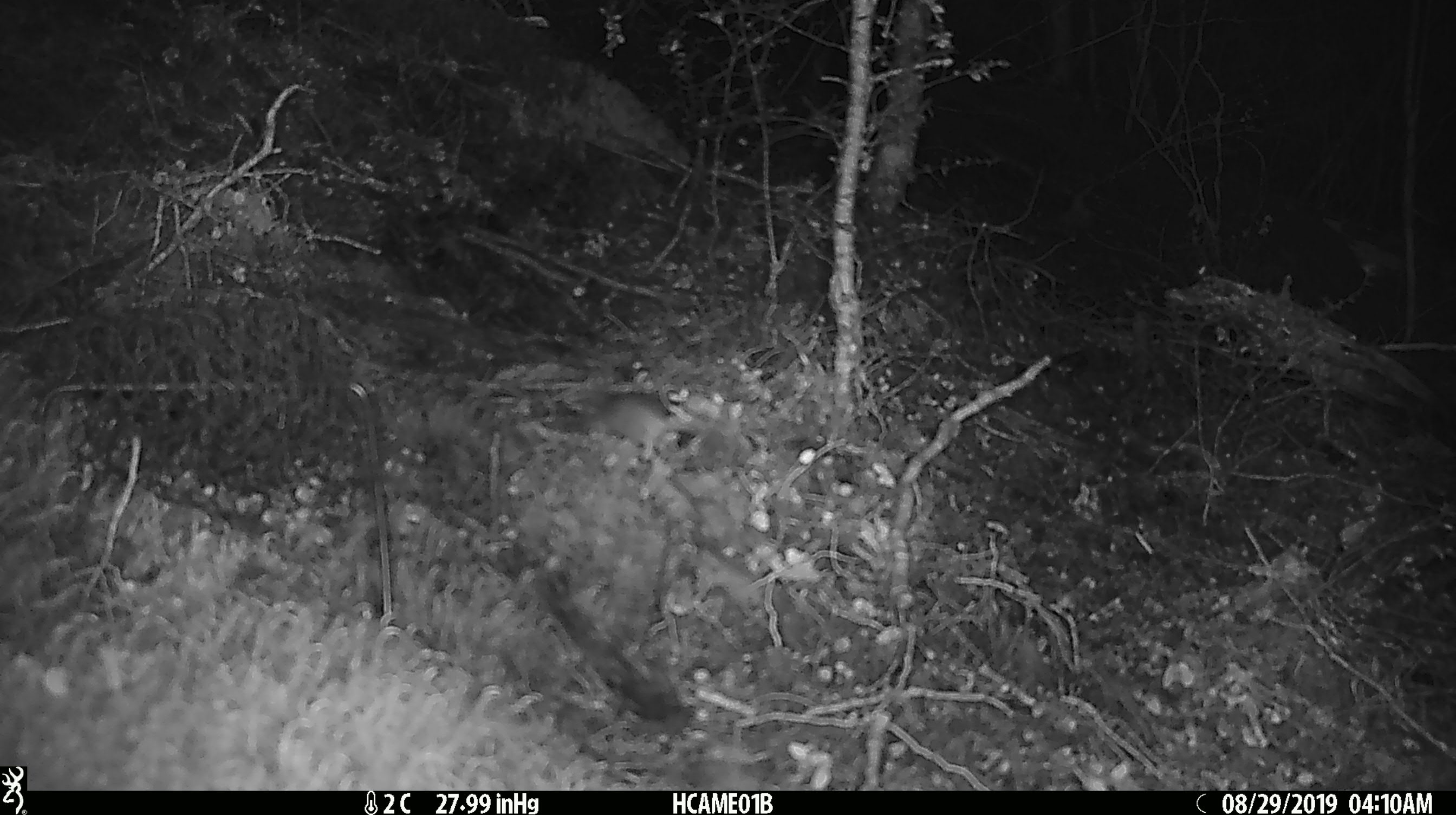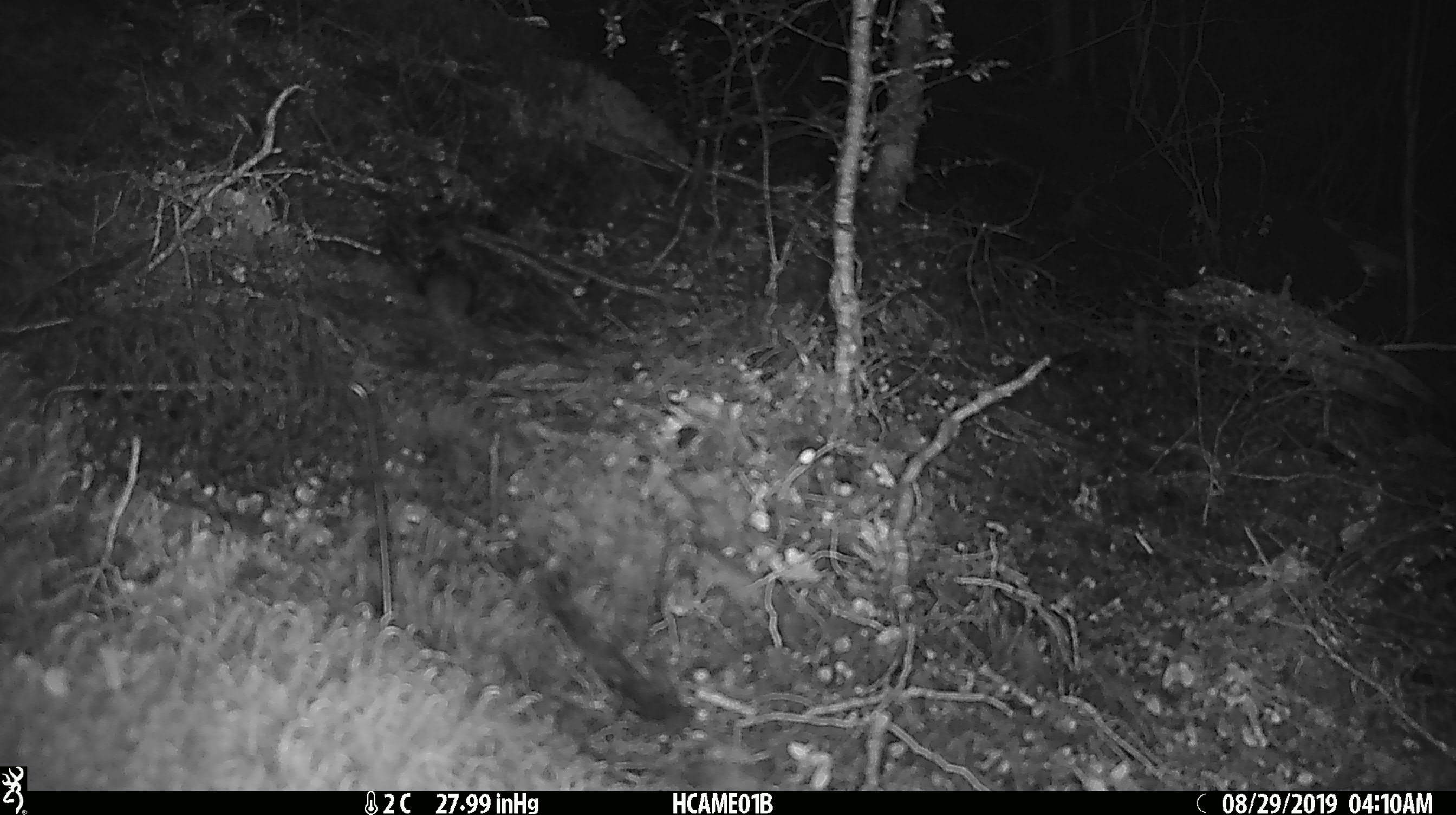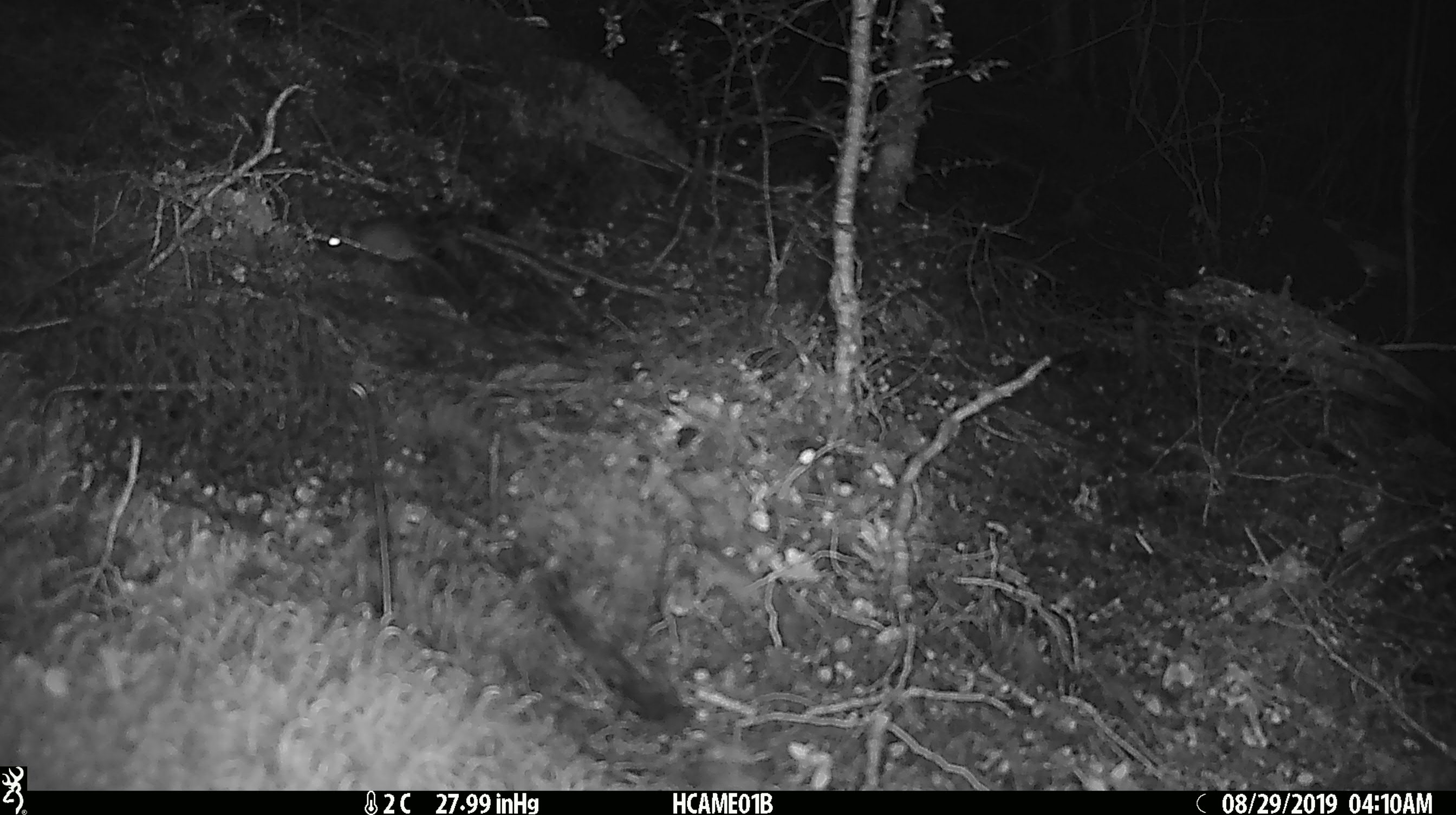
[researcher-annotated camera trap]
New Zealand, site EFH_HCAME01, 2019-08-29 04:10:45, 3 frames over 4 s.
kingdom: Animalia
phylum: Chordata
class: Mammalia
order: Rodentia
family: Muridae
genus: Mus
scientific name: Mus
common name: mouse